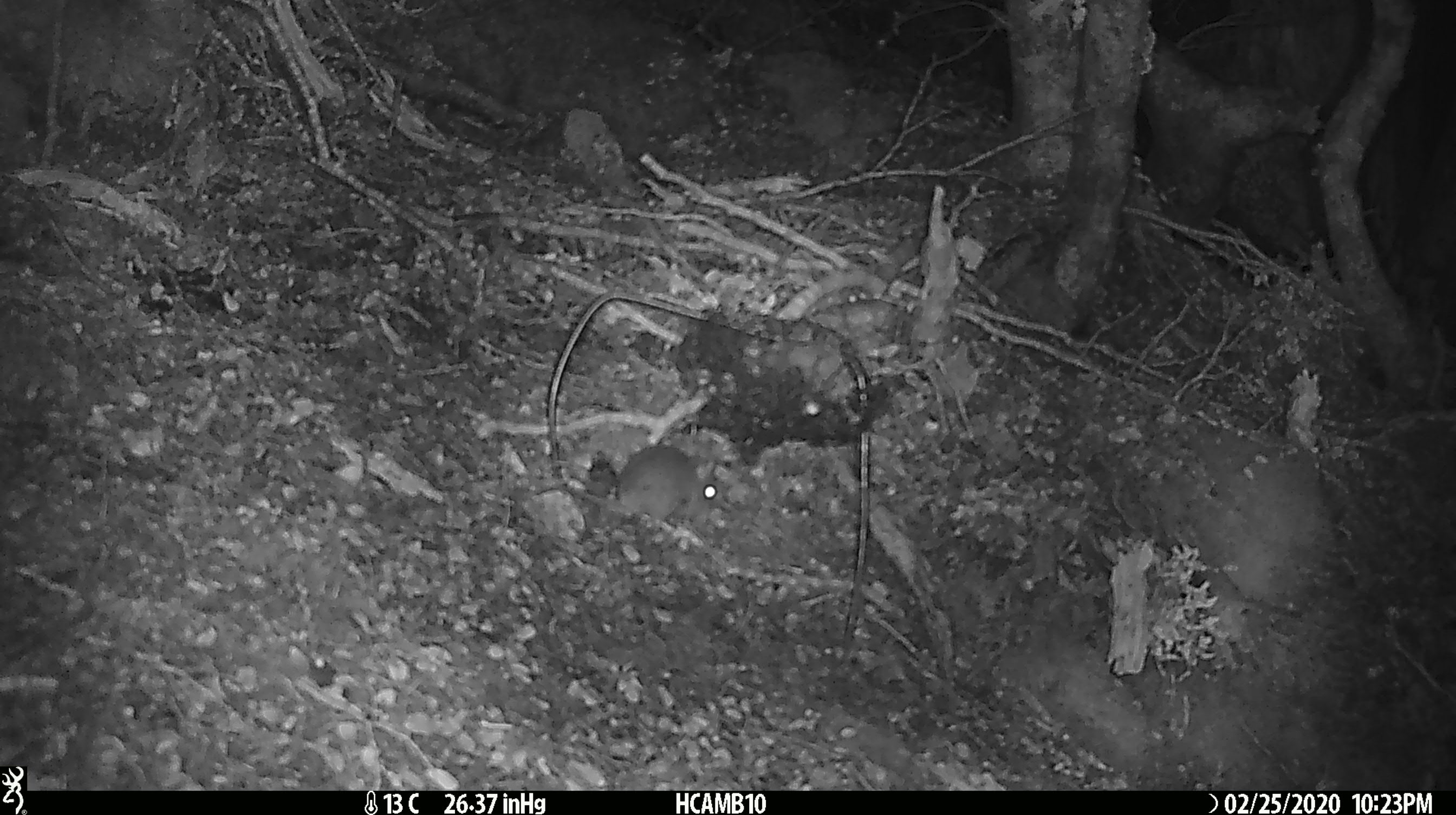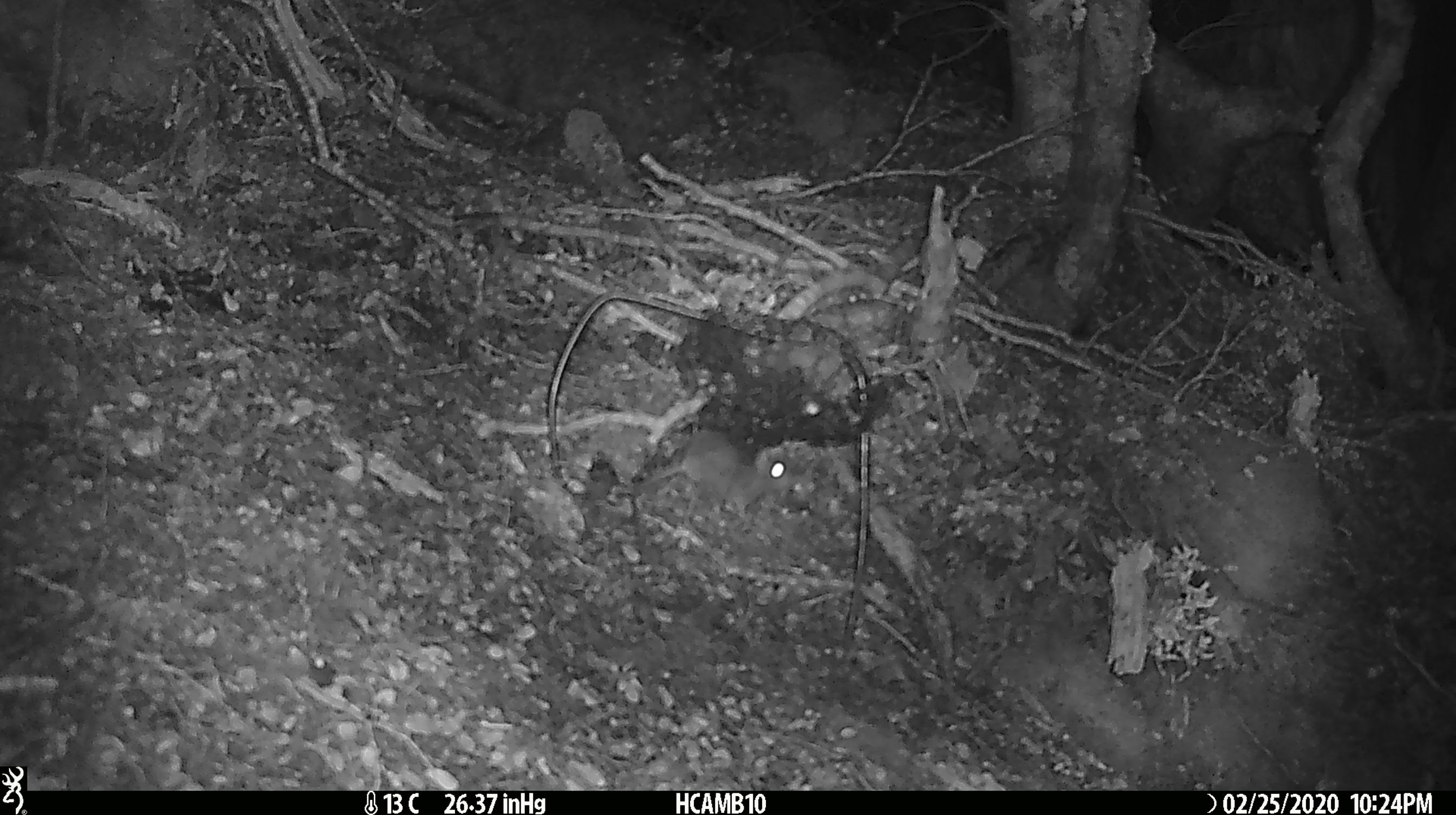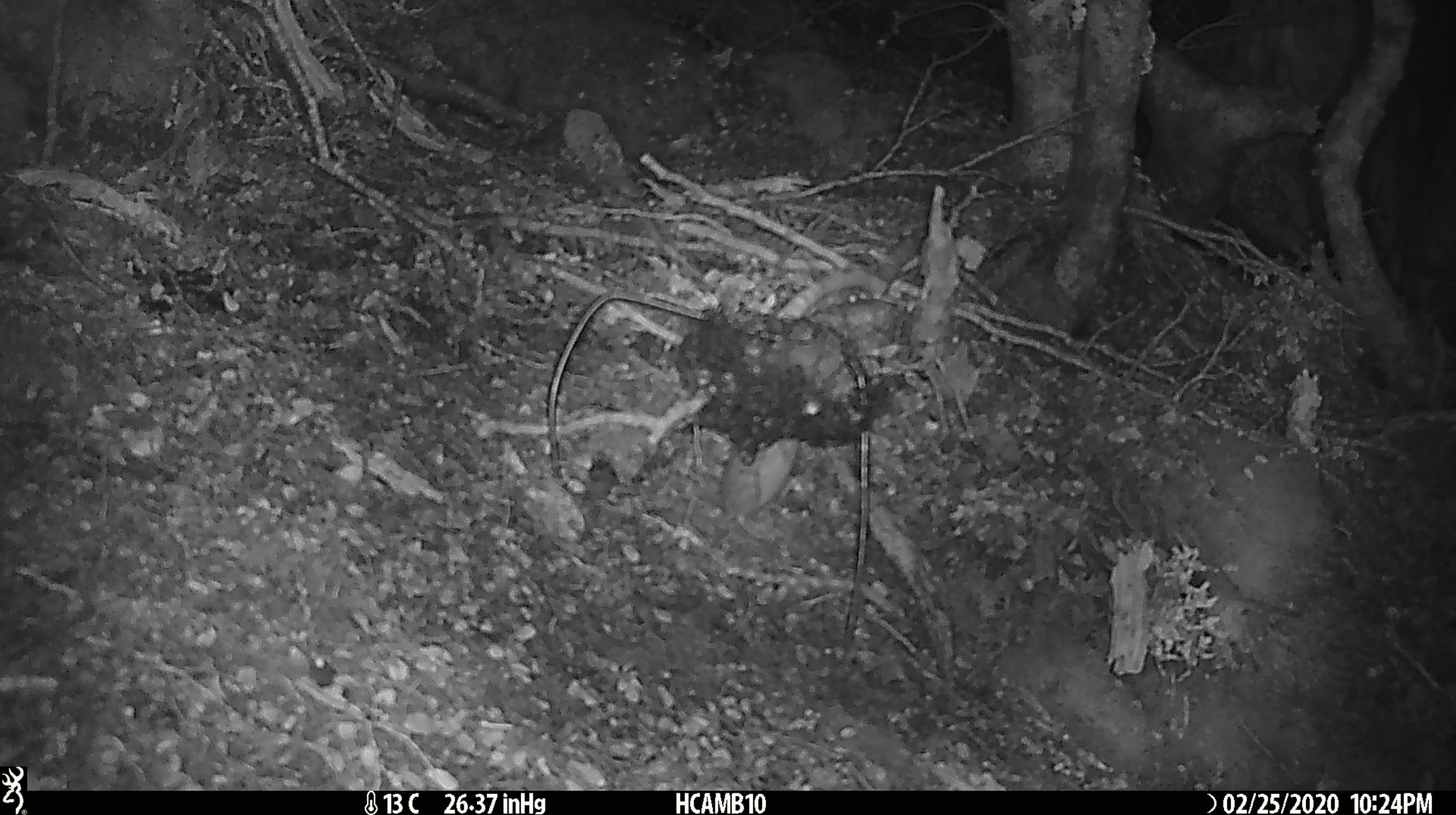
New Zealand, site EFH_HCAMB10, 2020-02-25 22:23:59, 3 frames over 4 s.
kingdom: Animalia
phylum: Chordata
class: Mammalia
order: Rodentia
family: Muridae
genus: Mus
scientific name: Mus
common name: mouse